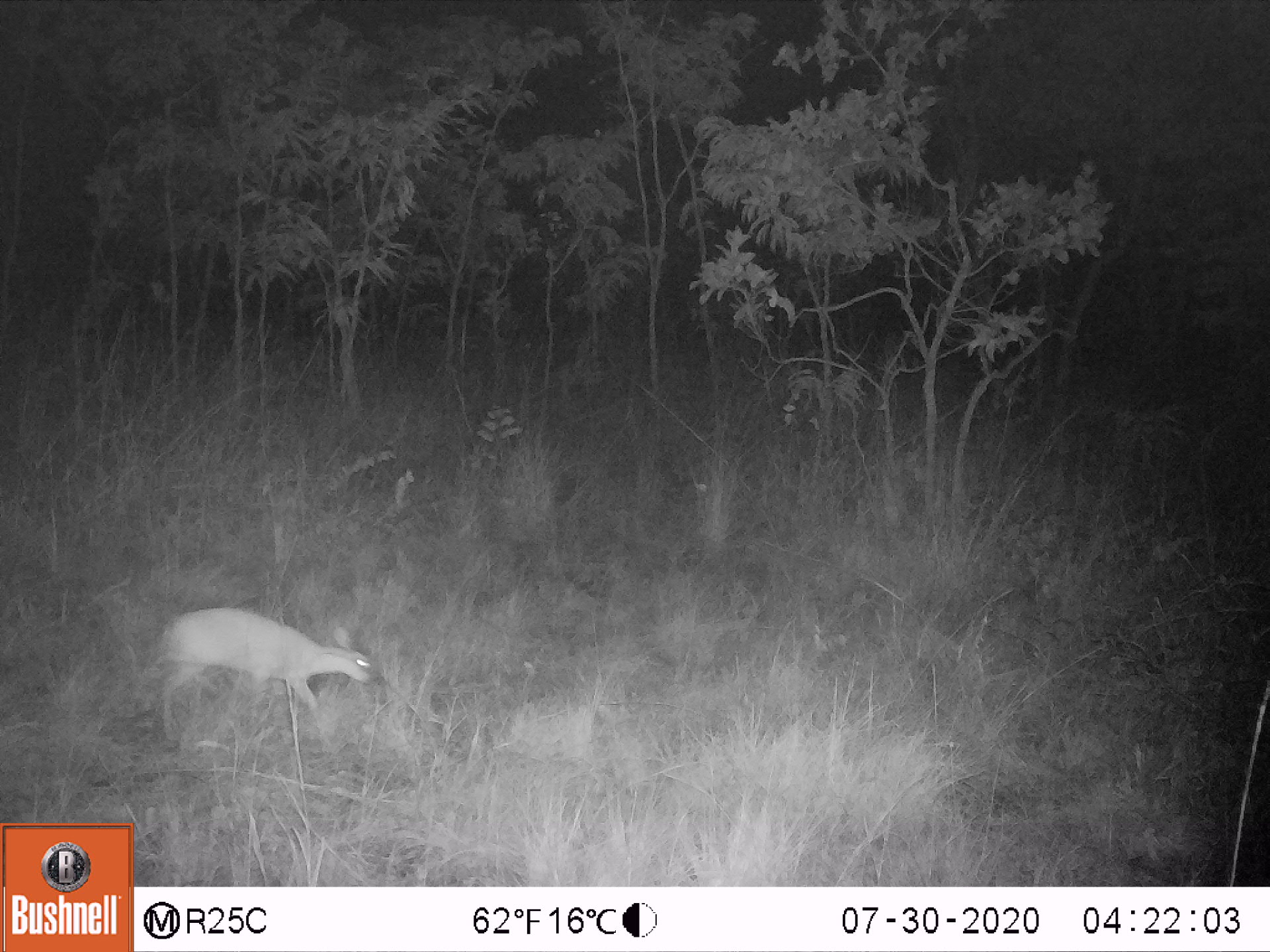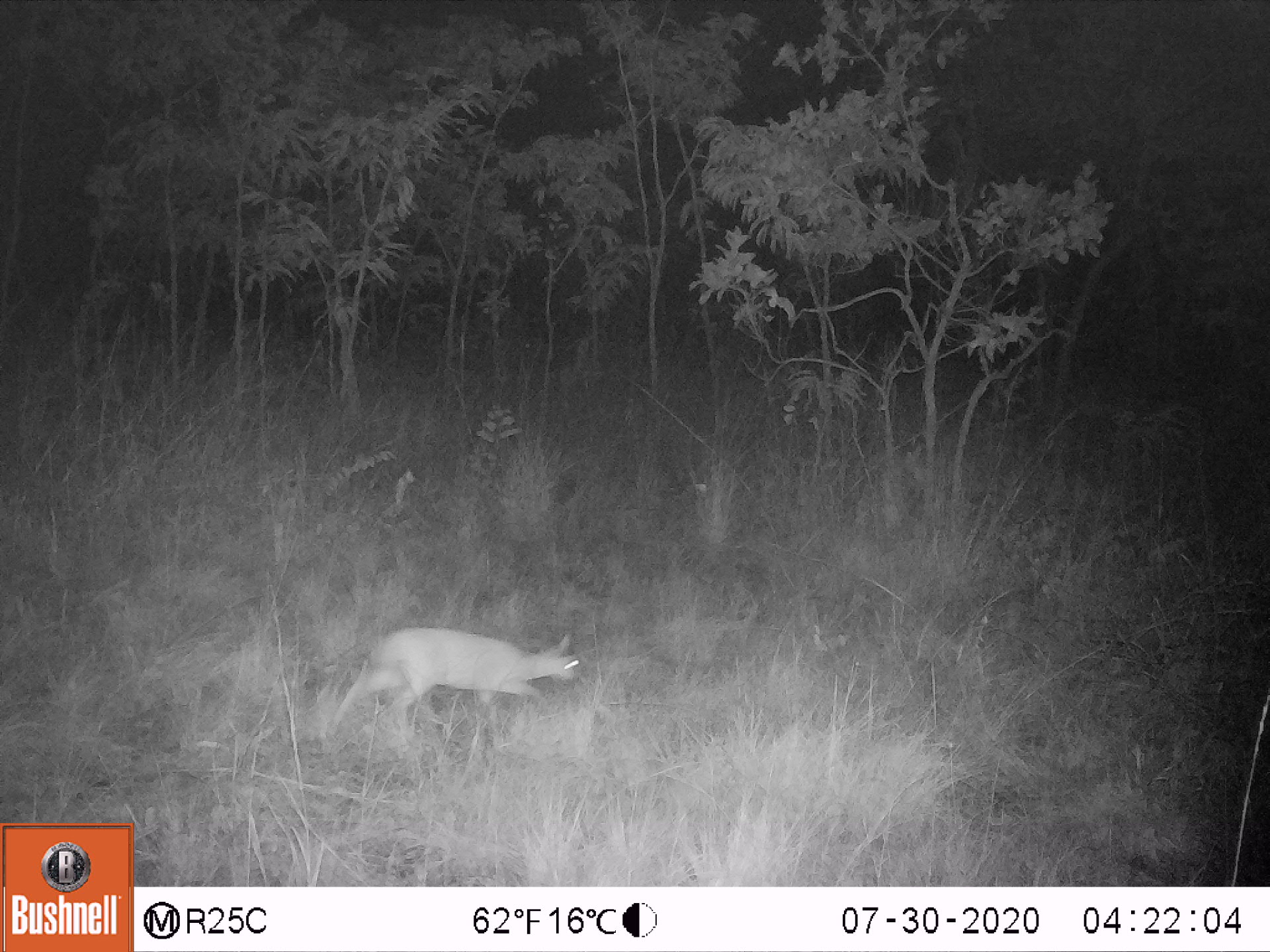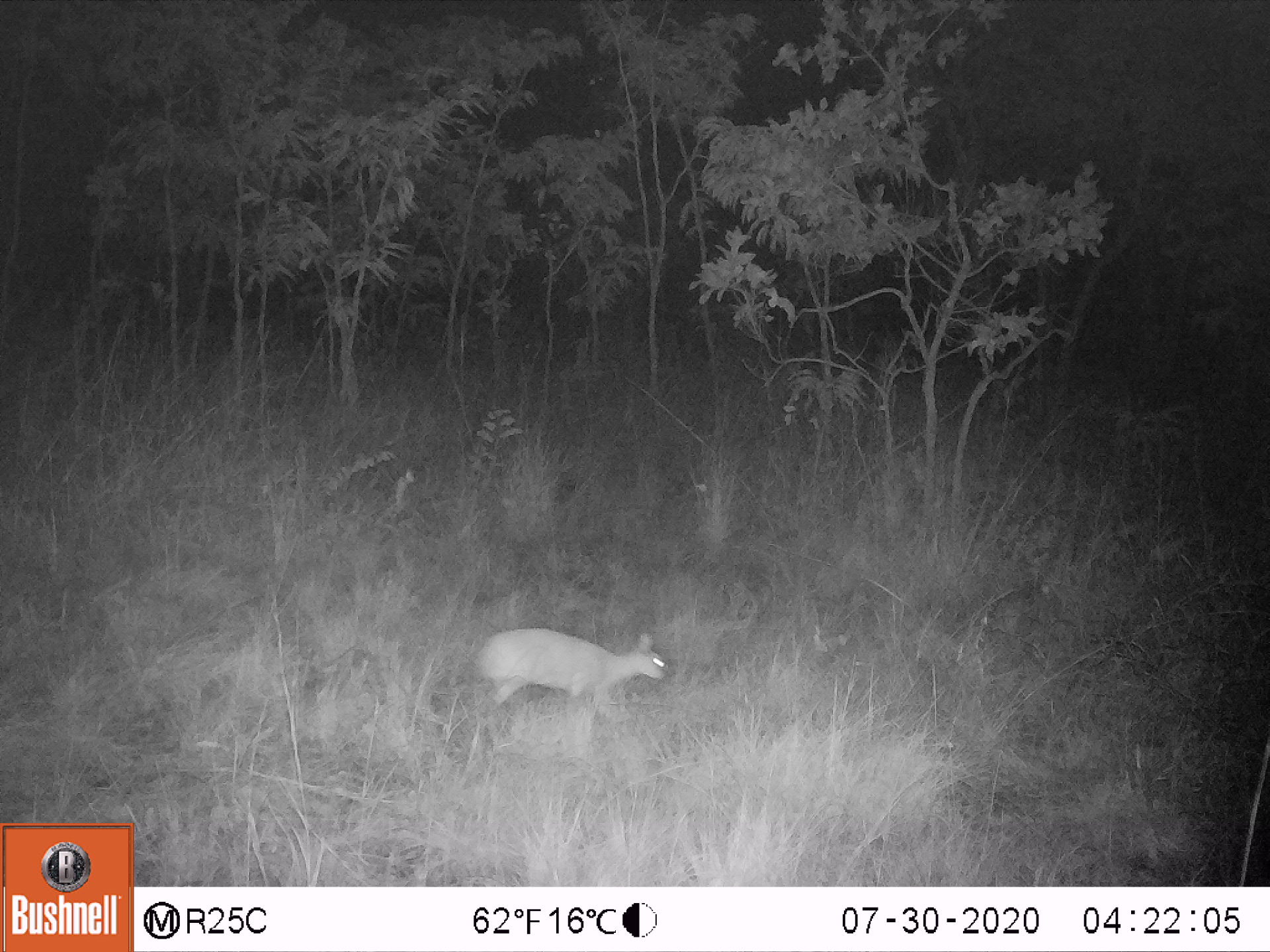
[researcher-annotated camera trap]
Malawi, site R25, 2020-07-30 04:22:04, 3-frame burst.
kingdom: Animalia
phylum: Chordata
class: Mammalia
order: Artiodactyla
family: Bovidae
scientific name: Antilopinae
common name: small antelope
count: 1